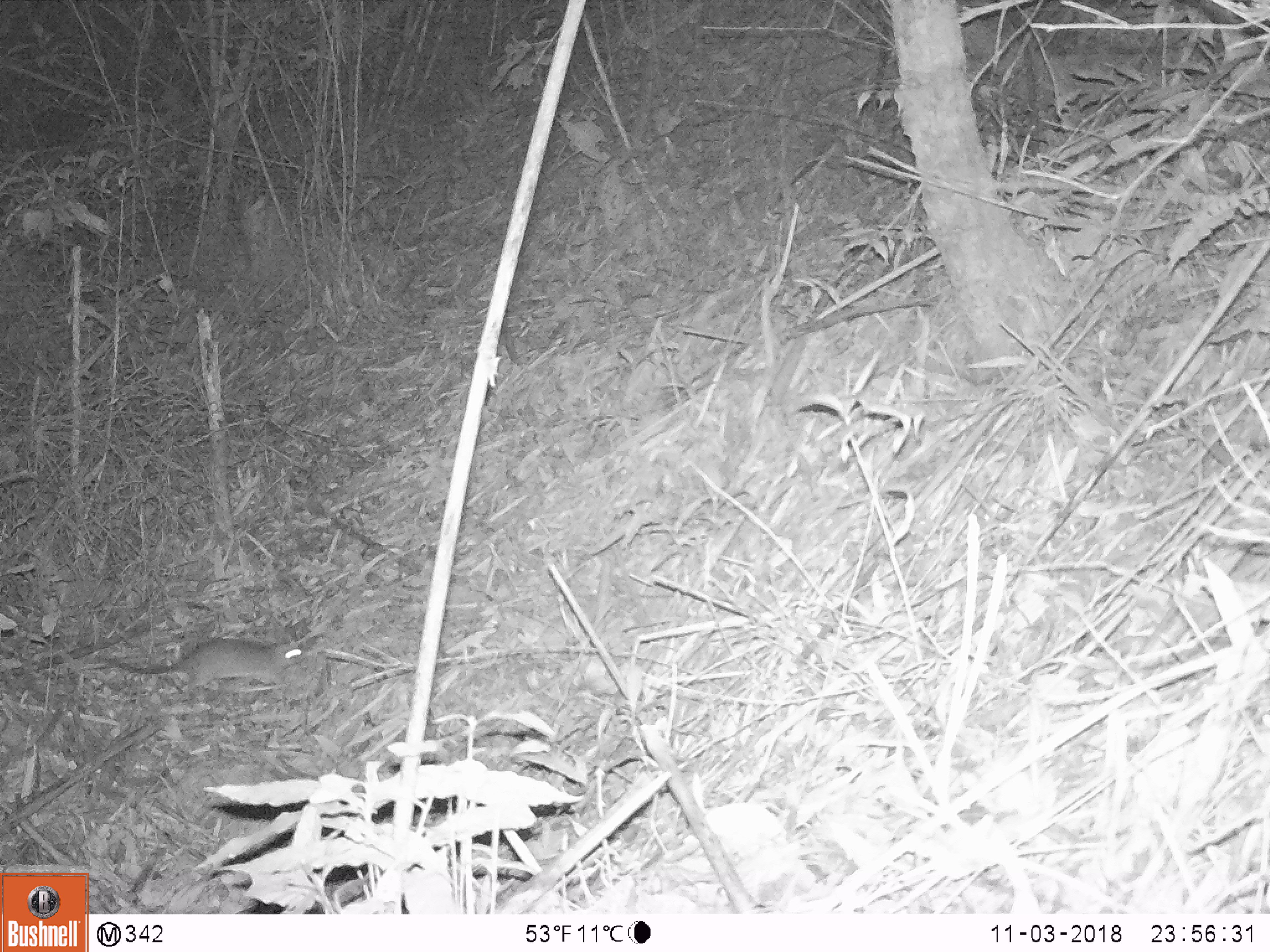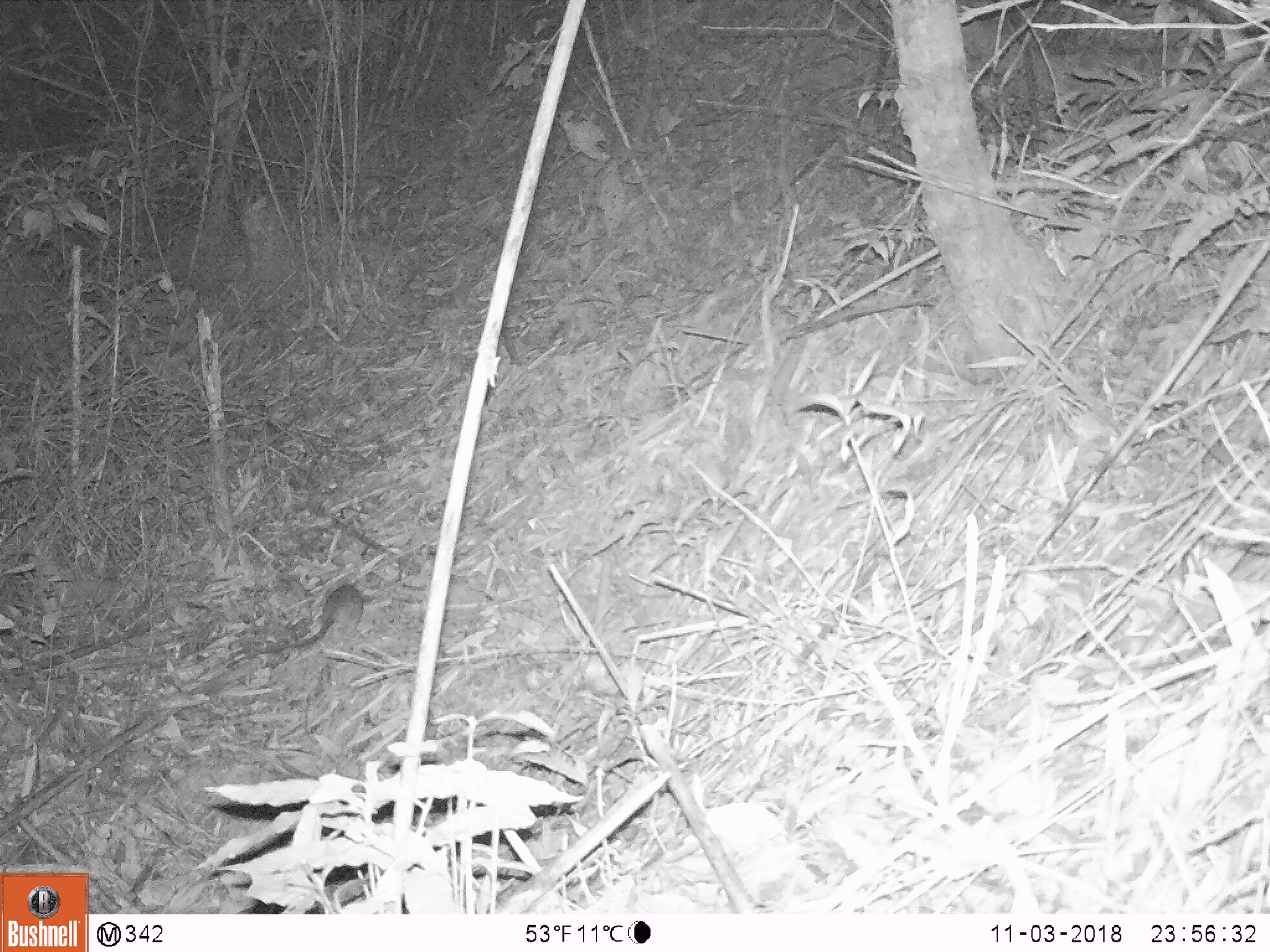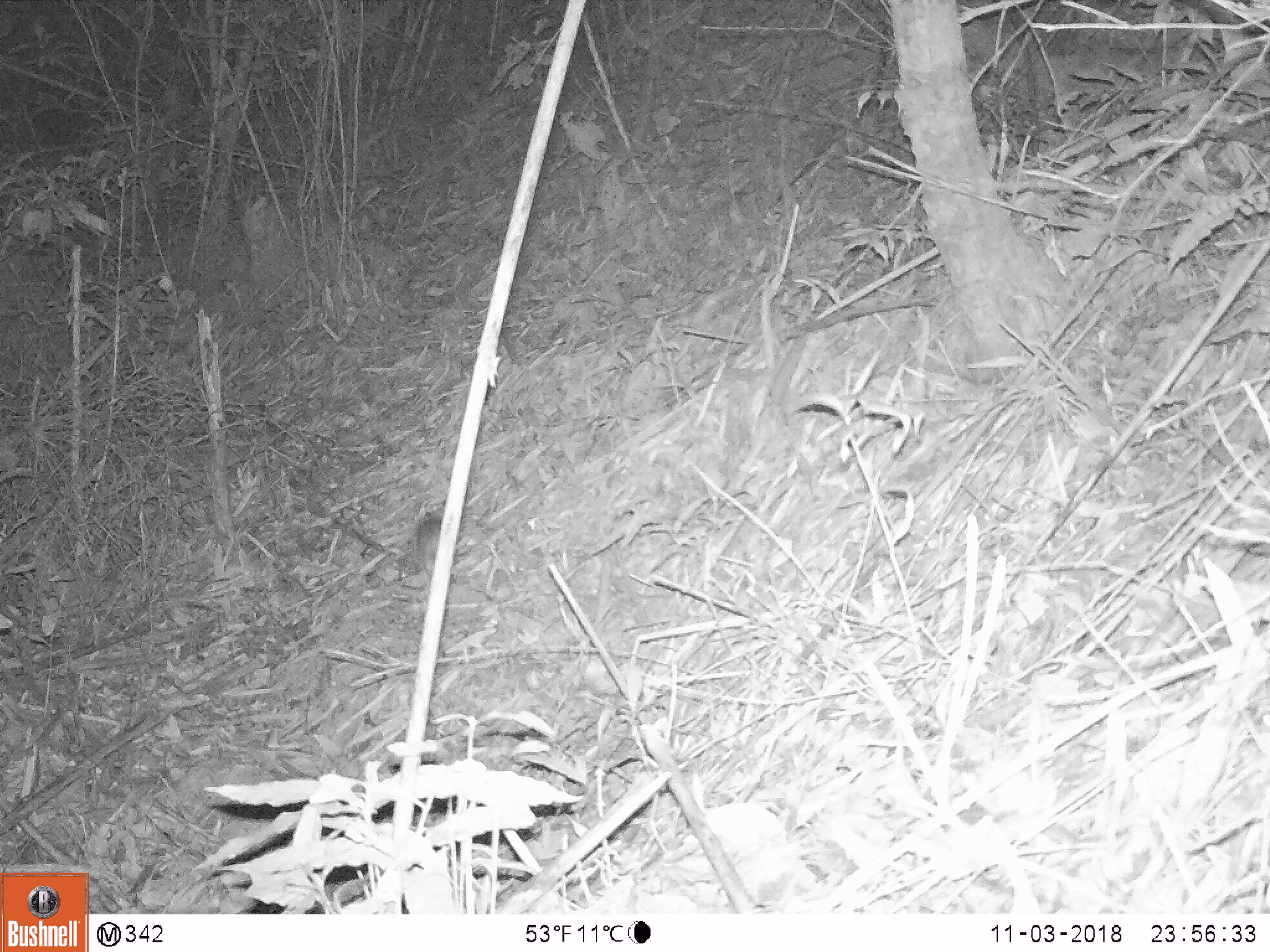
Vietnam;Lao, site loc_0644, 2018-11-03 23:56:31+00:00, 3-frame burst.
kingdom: Animalia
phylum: Chordata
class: Mammalia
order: Rodentia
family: Muridae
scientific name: Muridae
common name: old-world mice and rats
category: unidentified murid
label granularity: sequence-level